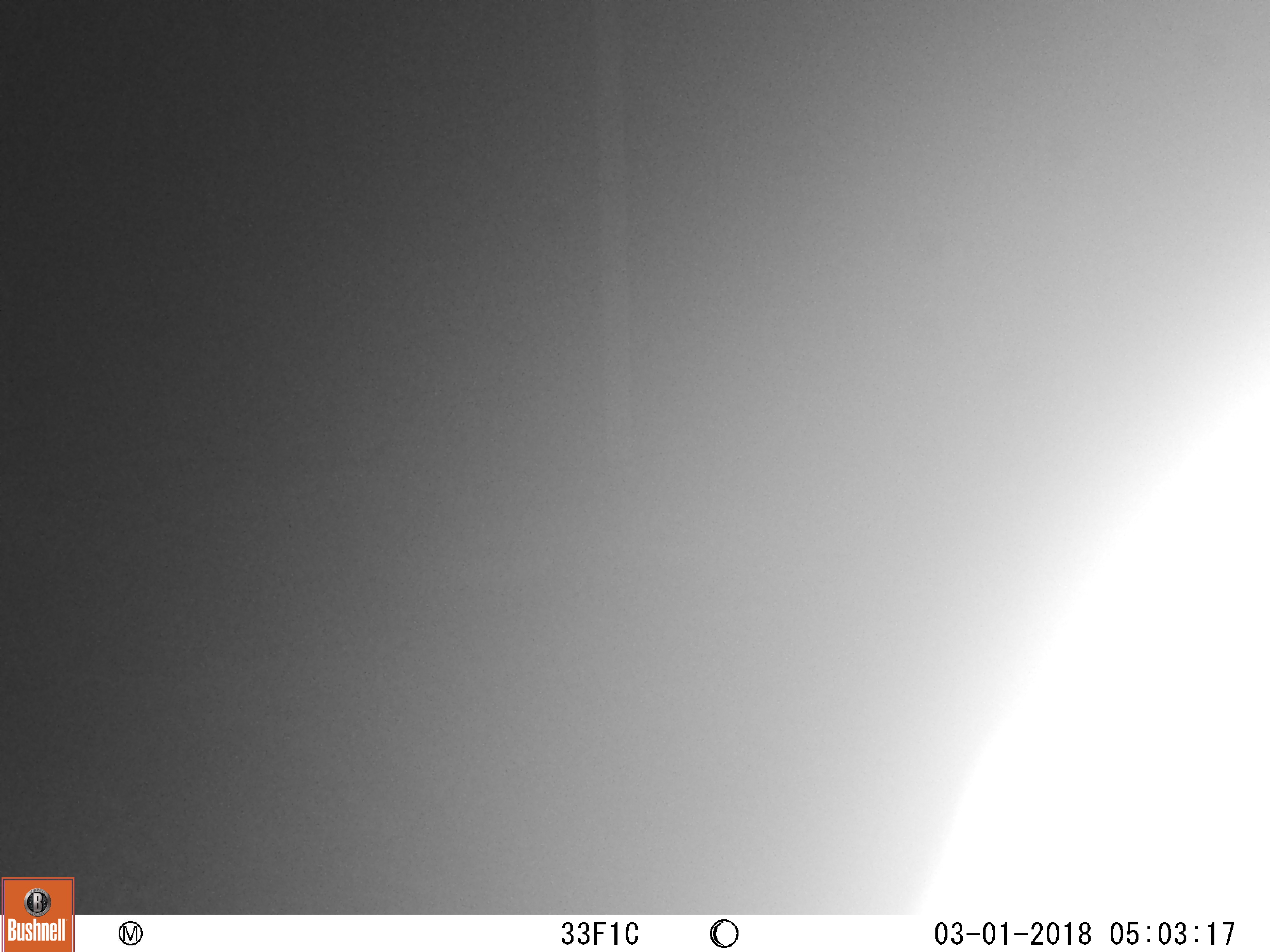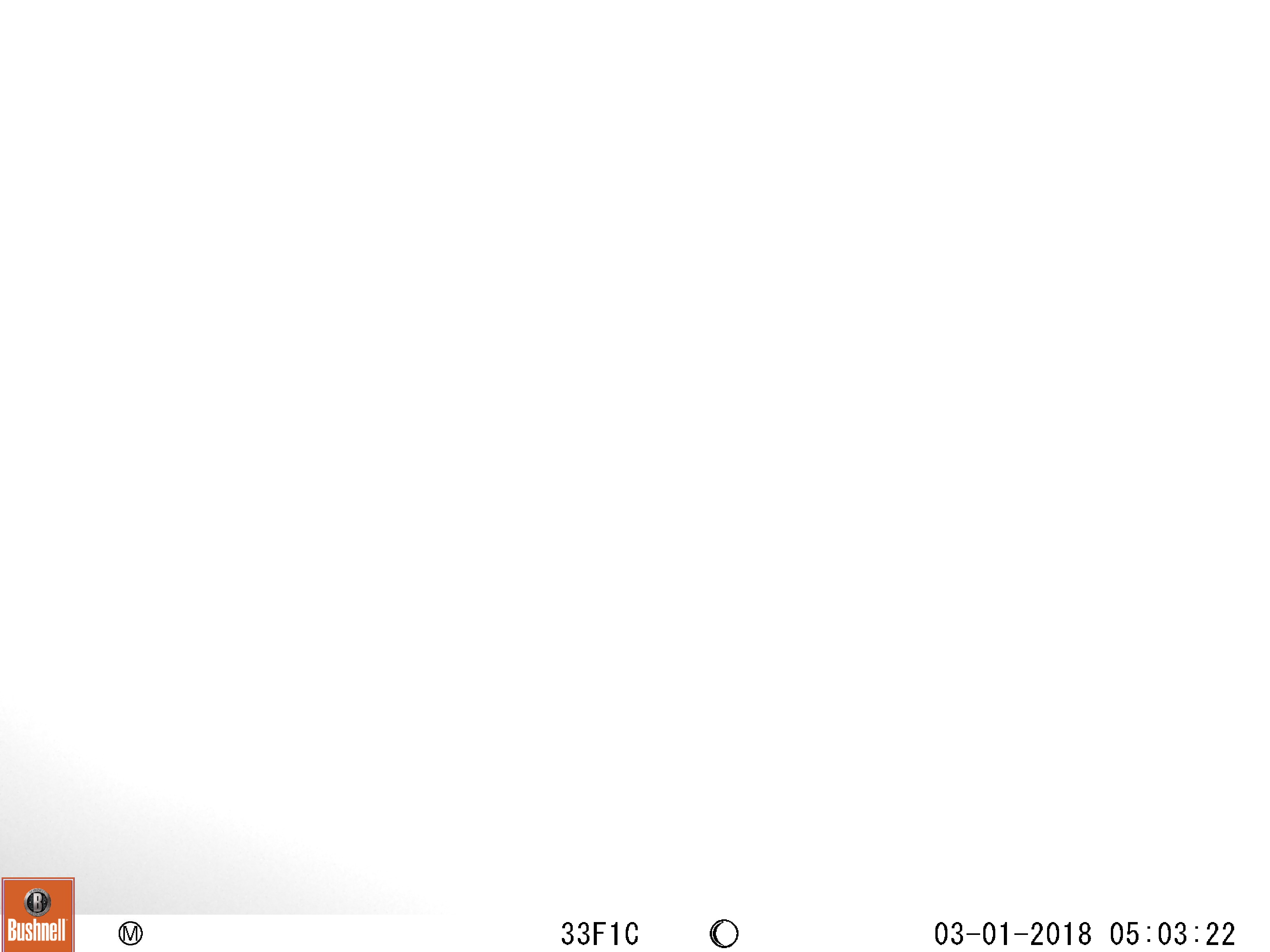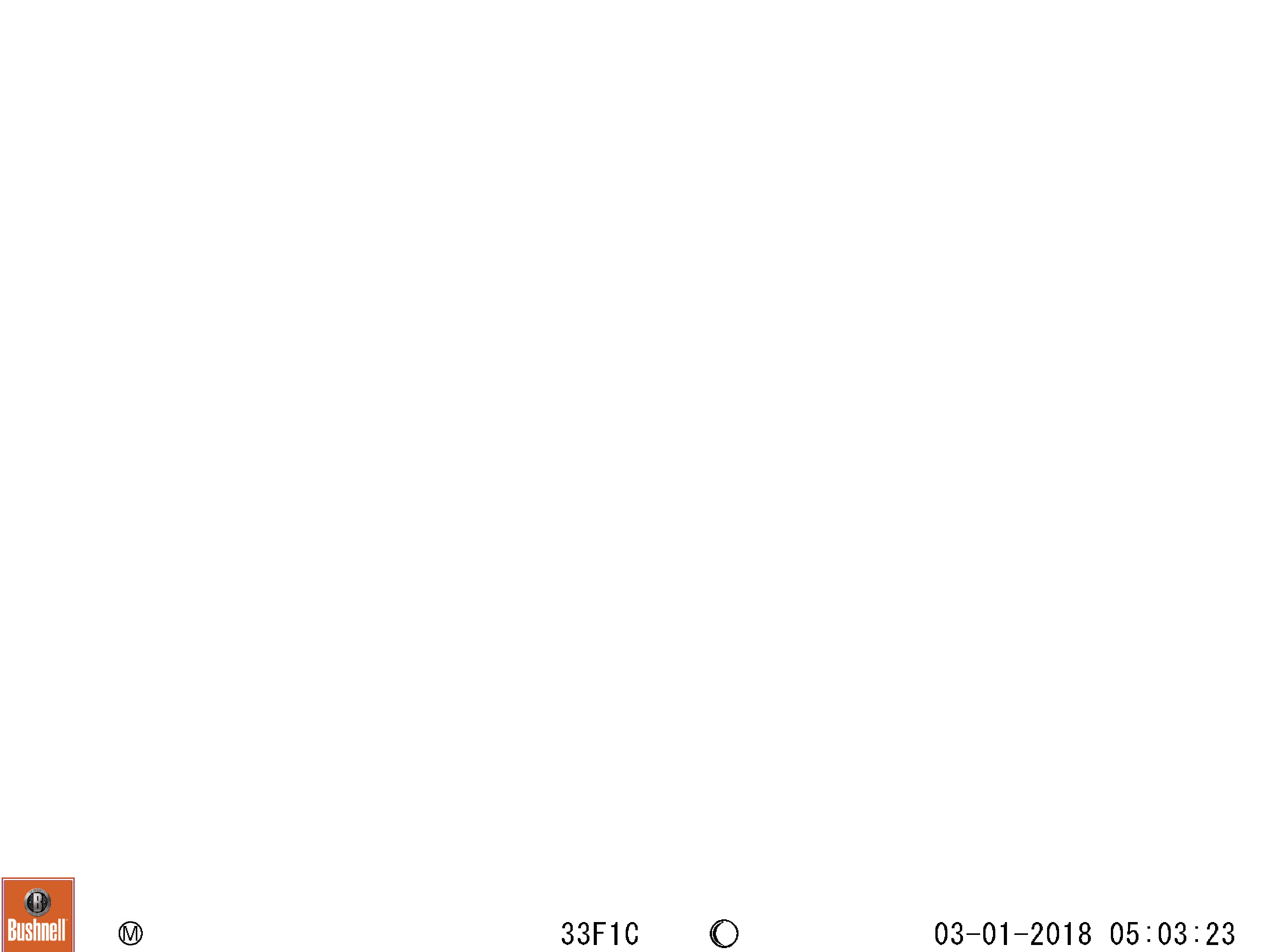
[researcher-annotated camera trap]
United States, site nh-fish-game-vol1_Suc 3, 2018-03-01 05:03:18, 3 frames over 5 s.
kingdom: Animalia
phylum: Chordata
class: Mammalia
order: Artiodactyla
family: Cervidae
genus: Alces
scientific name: Alces alces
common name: moose